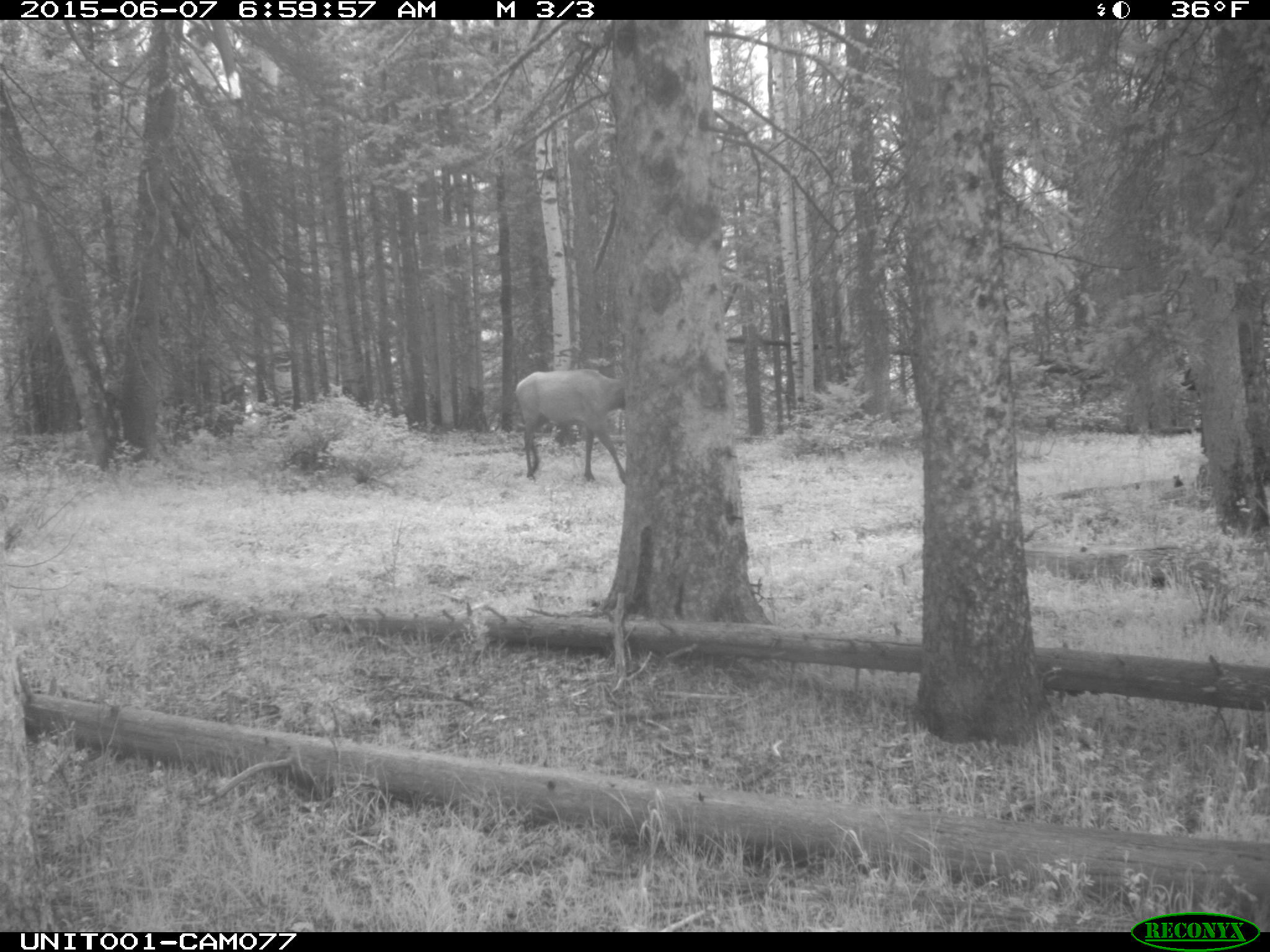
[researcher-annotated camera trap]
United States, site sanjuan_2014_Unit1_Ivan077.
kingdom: Animalia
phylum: Chordata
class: Mammalia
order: Artiodactyla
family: Cervidae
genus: Cervus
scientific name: Cervus elaphus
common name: red deer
Cervus elaphus (red deer).